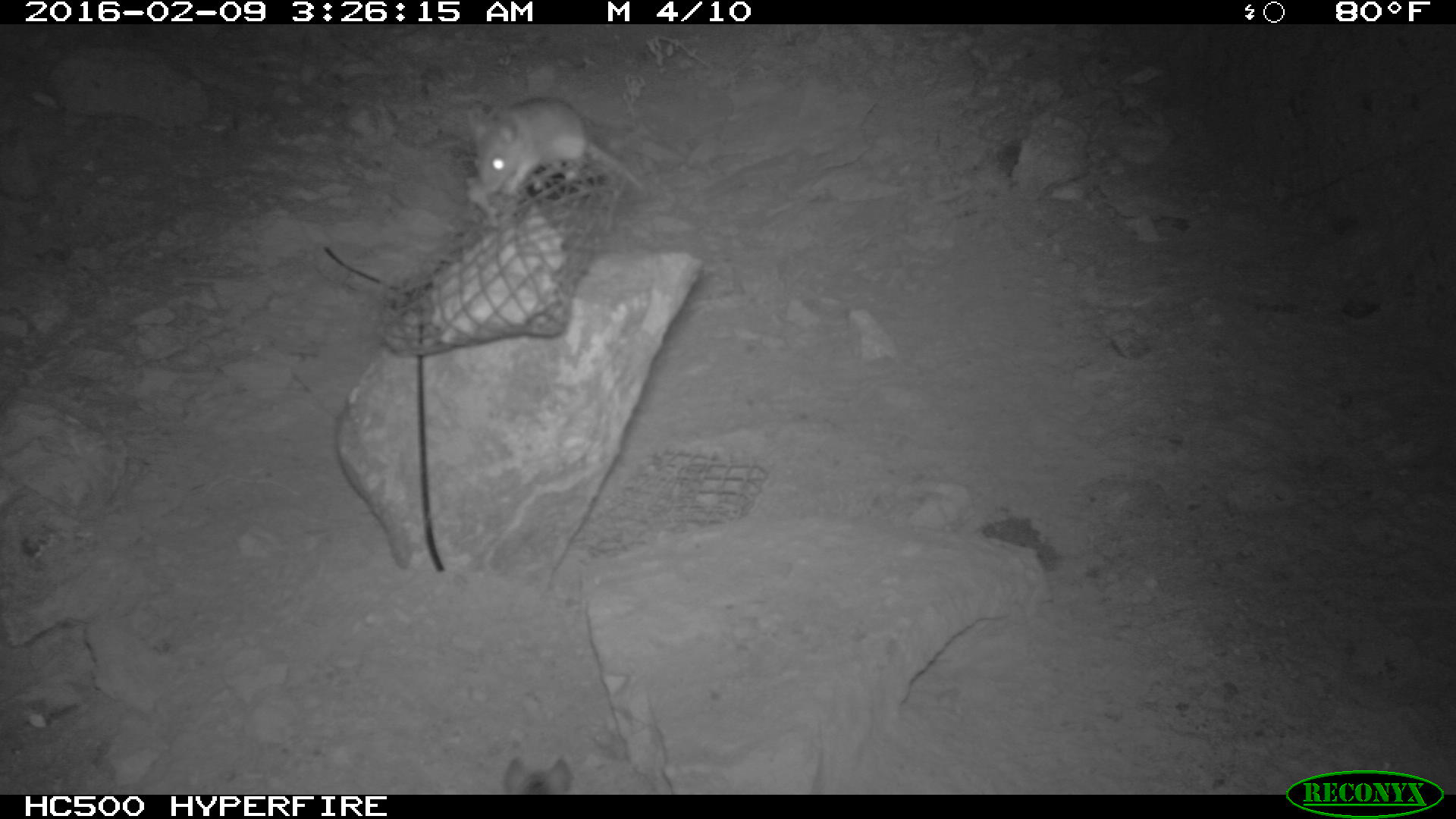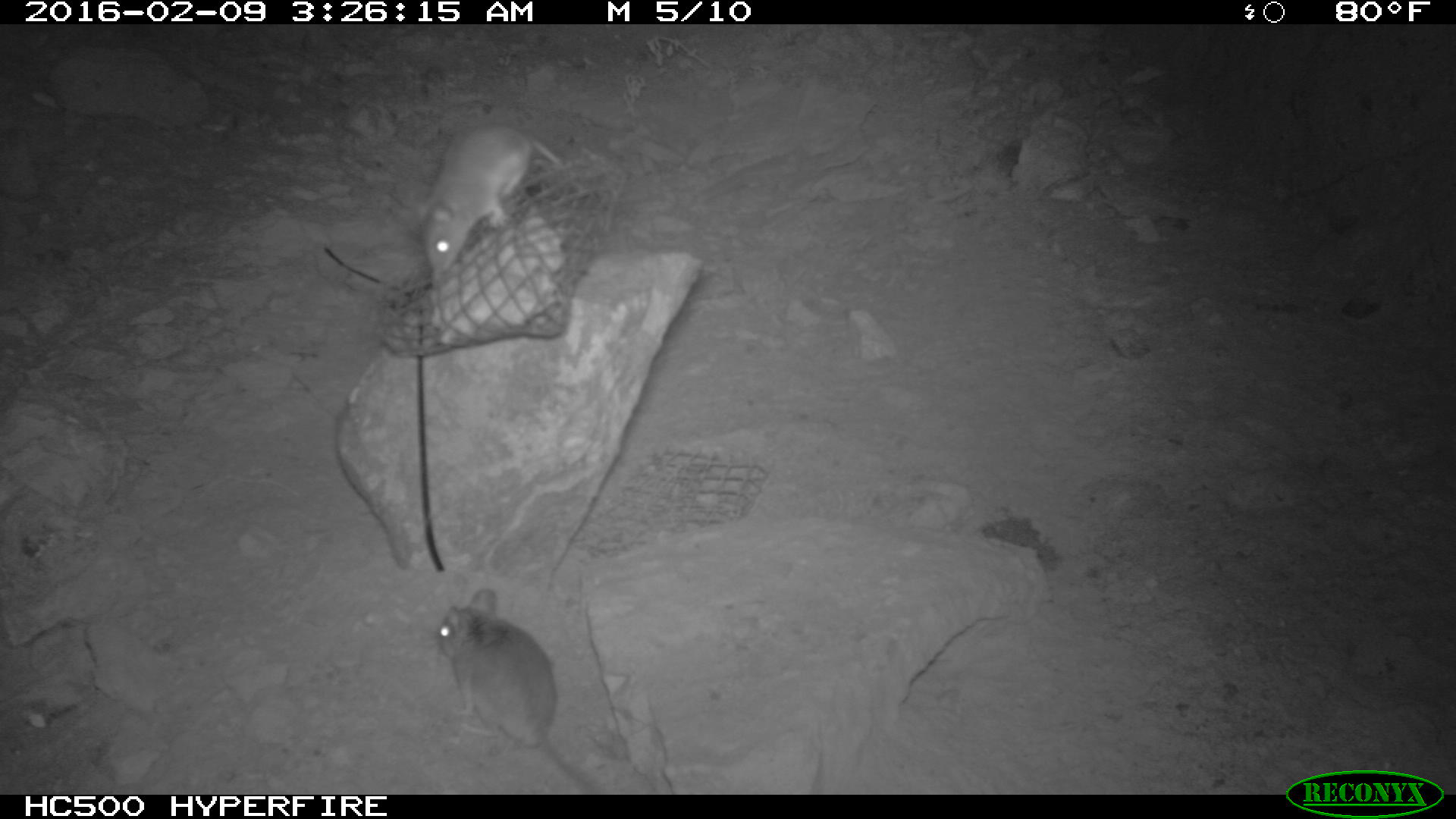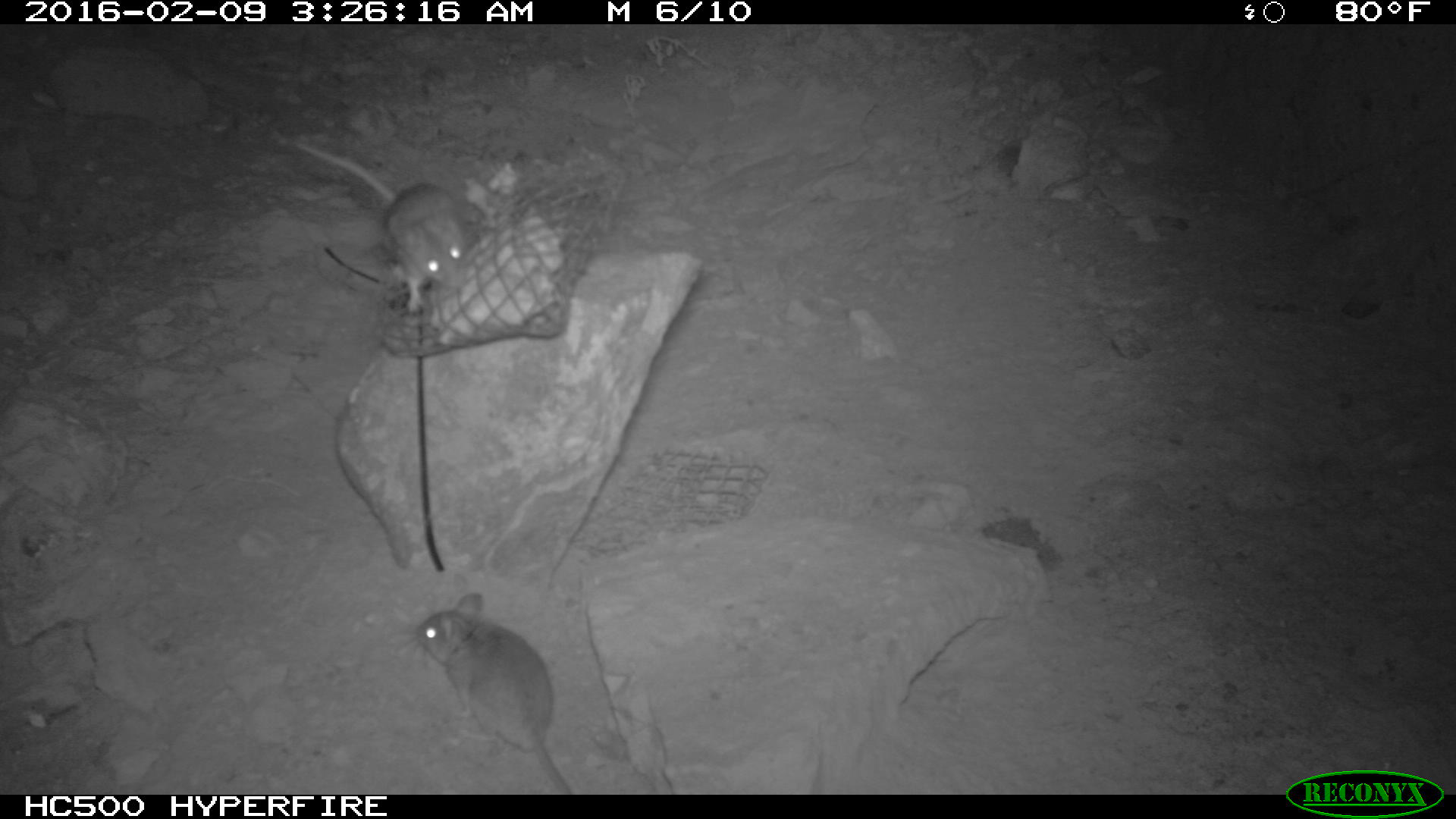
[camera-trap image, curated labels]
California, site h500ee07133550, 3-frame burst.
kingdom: Animalia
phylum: Chordata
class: Mammalia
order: Rodentia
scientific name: Rodentia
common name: rodent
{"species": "rodent (Rodentia)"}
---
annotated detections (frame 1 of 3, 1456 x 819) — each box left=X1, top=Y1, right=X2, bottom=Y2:
rodent: left=472, top=95, right=648, bottom=202; left=503, top=744, right=573, bottom=793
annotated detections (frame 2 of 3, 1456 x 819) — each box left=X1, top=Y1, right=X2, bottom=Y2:
rodent: left=433, top=585, right=601, bottom=793; left=394, top=120, right=568, bottom=278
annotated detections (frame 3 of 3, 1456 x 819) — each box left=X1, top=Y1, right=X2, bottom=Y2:
rodent: left=394, top=592, right=571, bottom=794; left=294, top=140, right=468, bottom=312